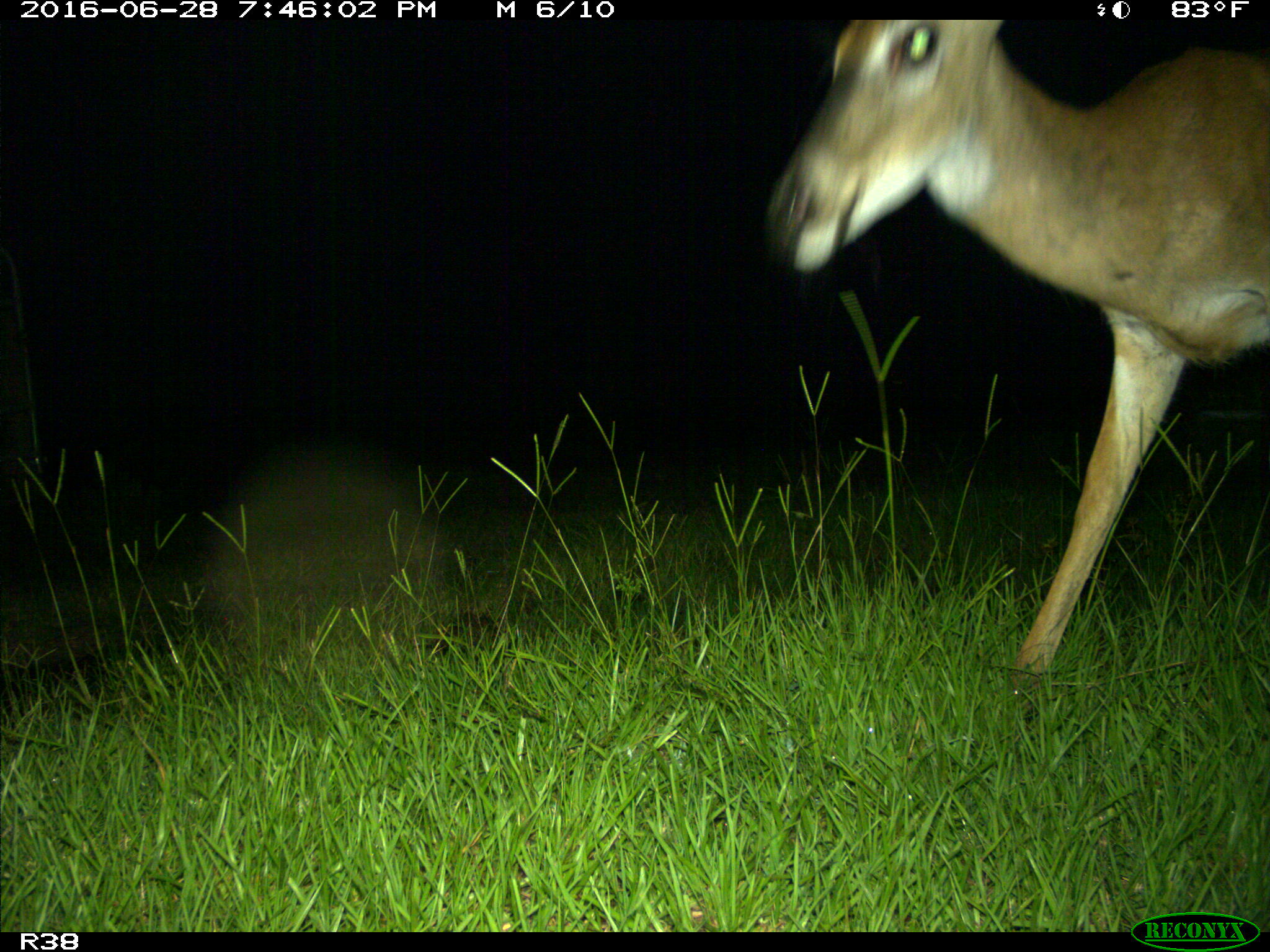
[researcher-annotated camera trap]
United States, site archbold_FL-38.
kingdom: Animalia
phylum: Chordata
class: Mammalia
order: Artiodactyla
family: Cervidae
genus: Odocoileus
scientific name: Odocoileus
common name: deer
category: unidentified deer